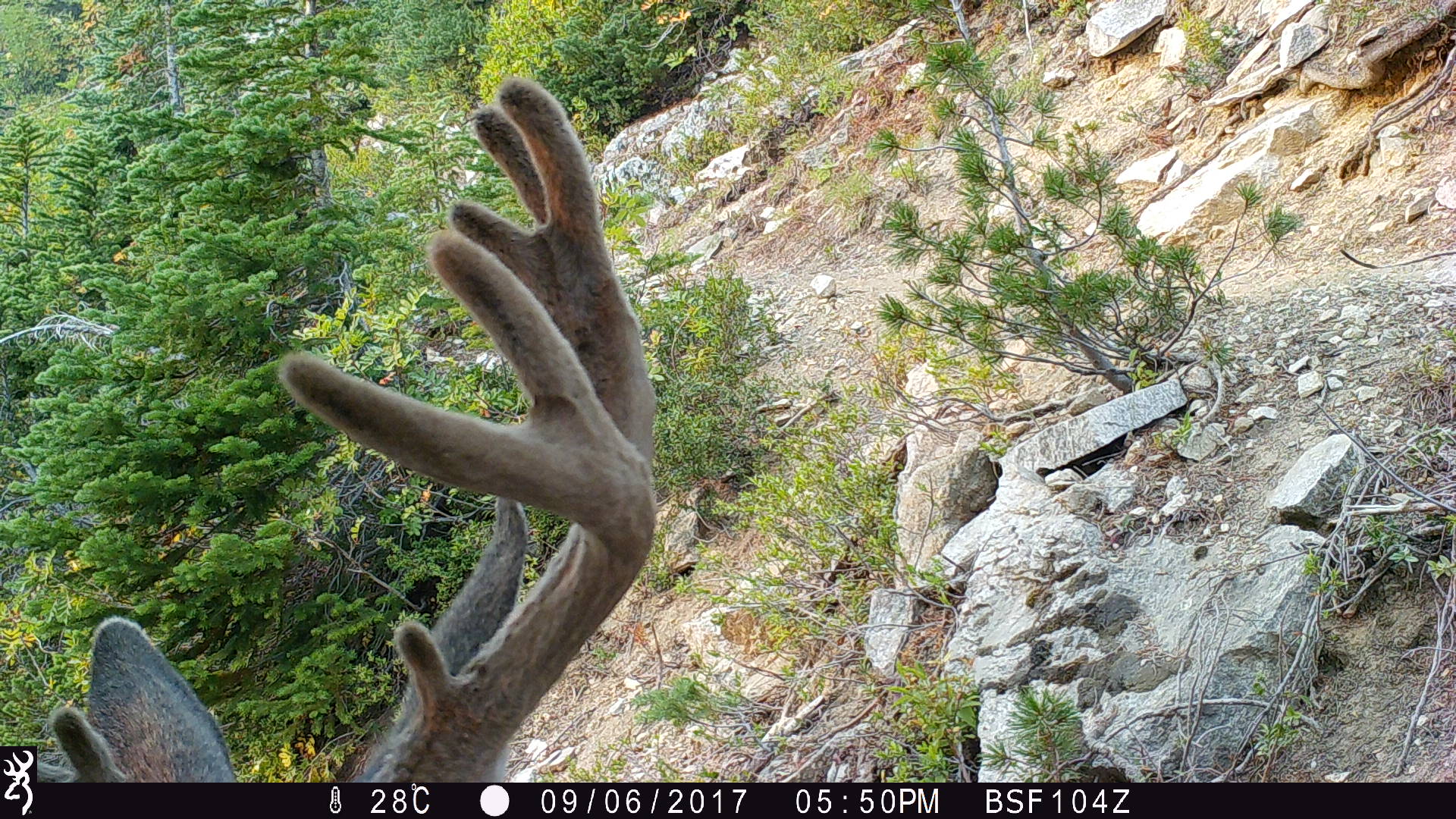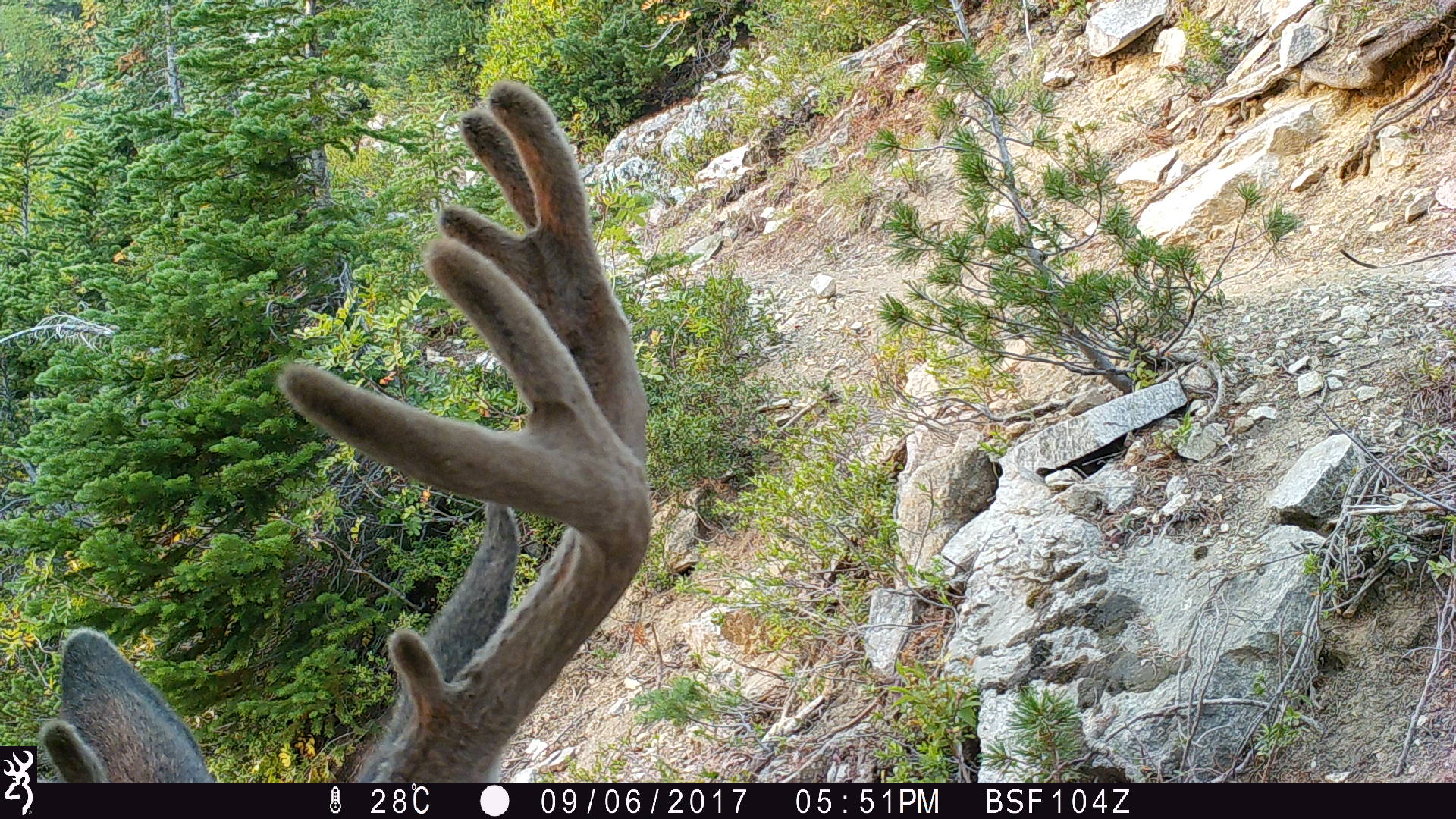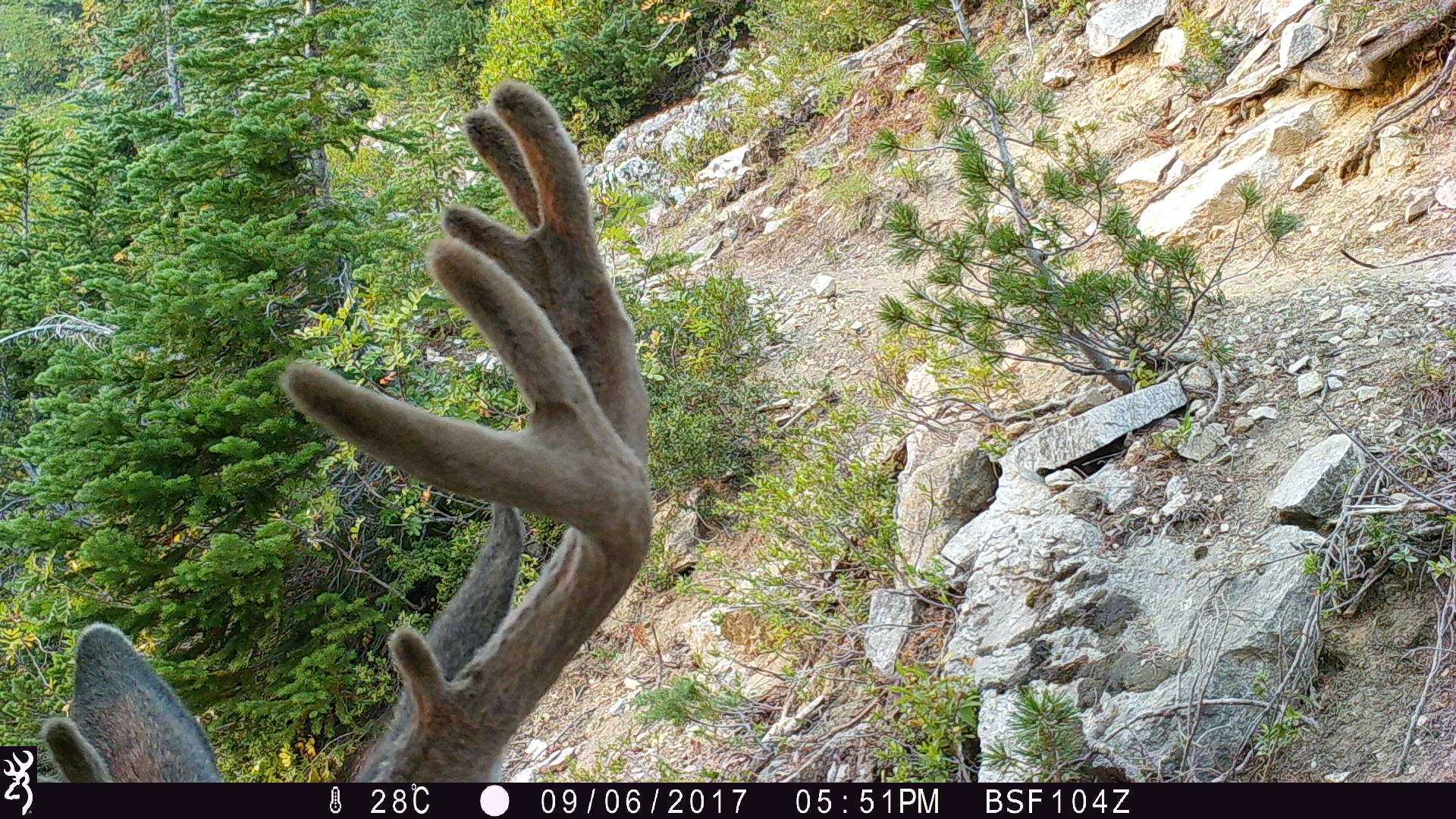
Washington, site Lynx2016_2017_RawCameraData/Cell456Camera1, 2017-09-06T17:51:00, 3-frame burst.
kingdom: Animalia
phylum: Chordata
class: Mammalia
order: Artiodactyla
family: Cervidae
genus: Odocoileus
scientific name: Odocoileus hemionus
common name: mule deer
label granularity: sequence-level